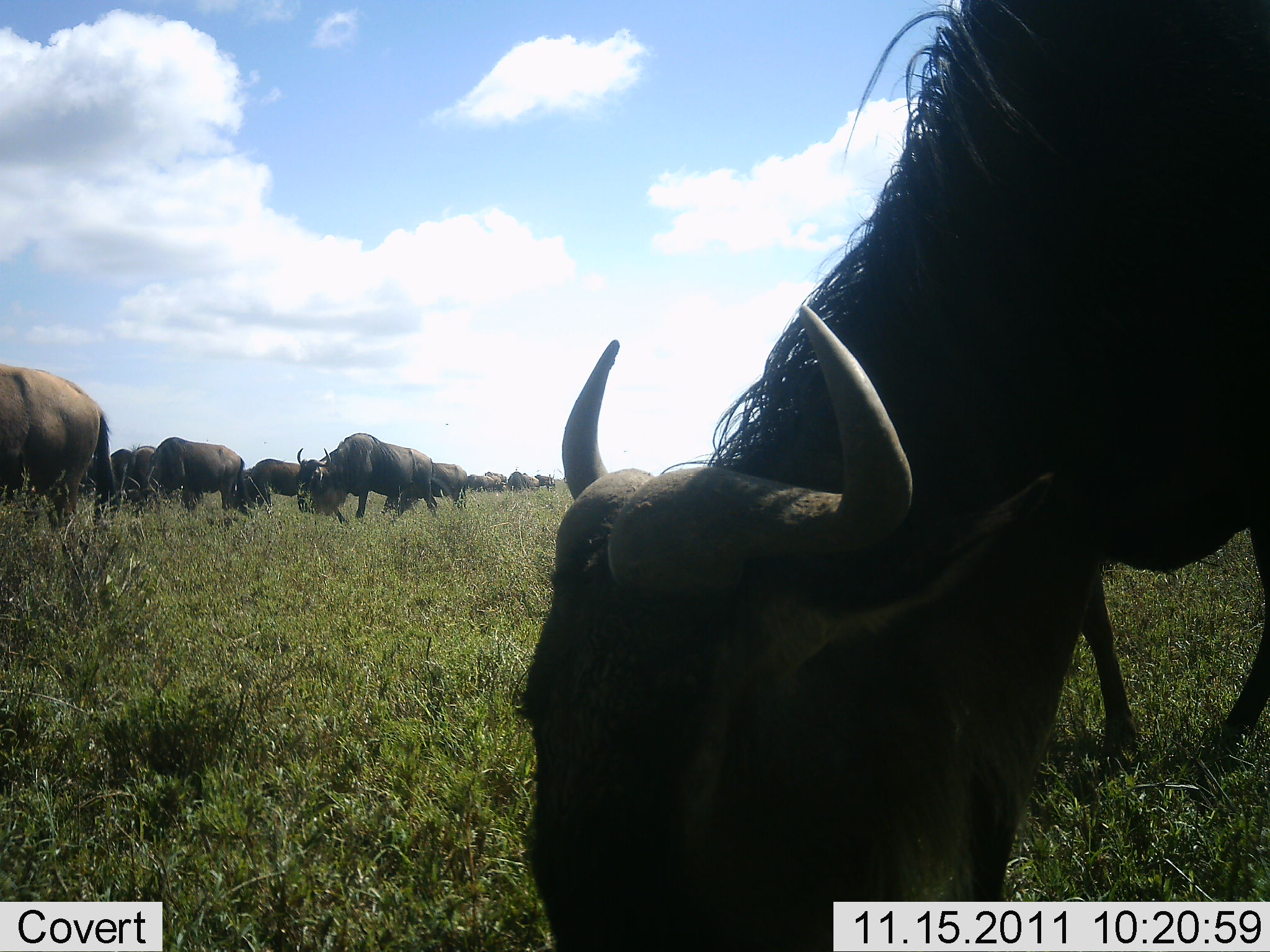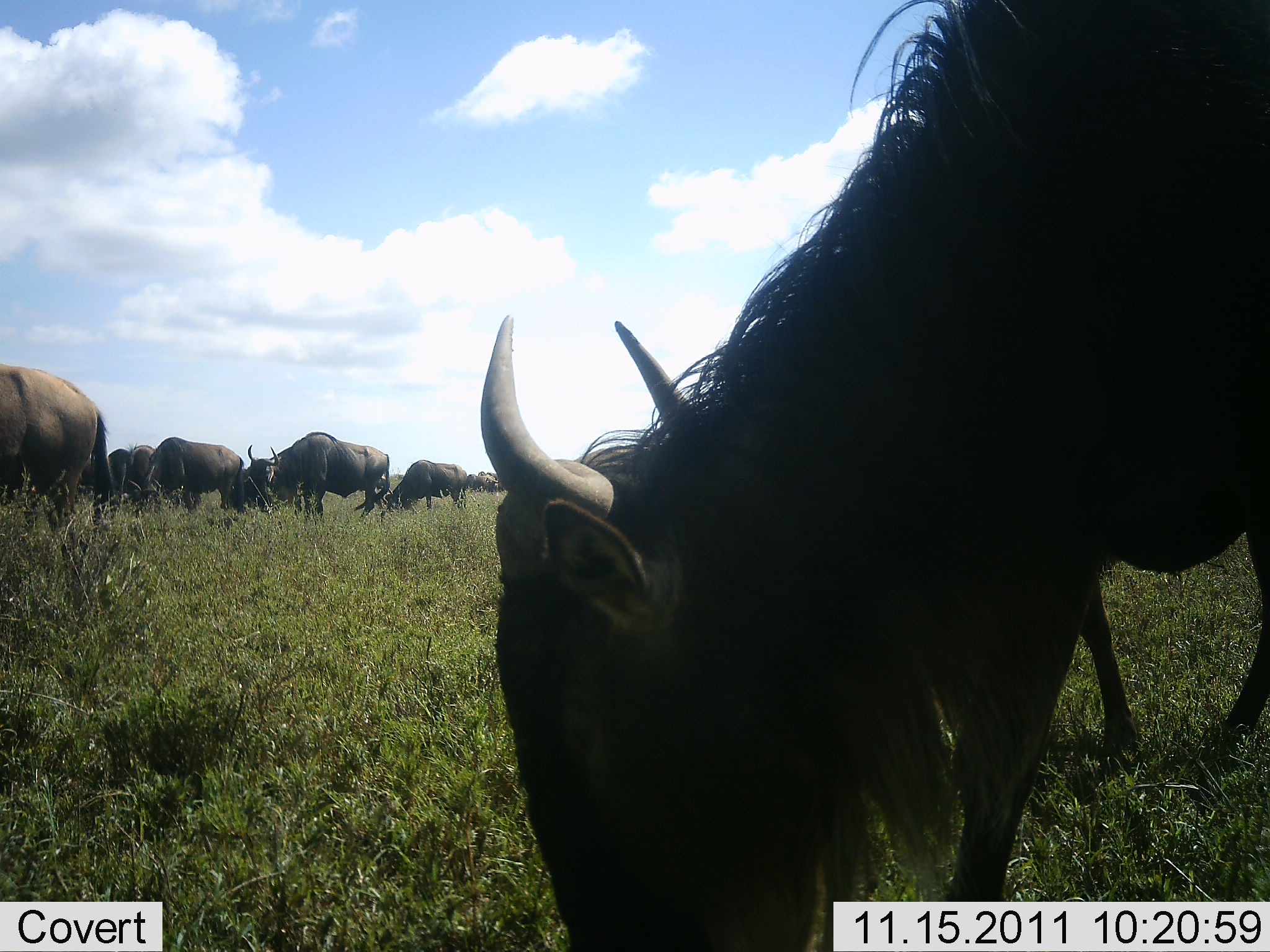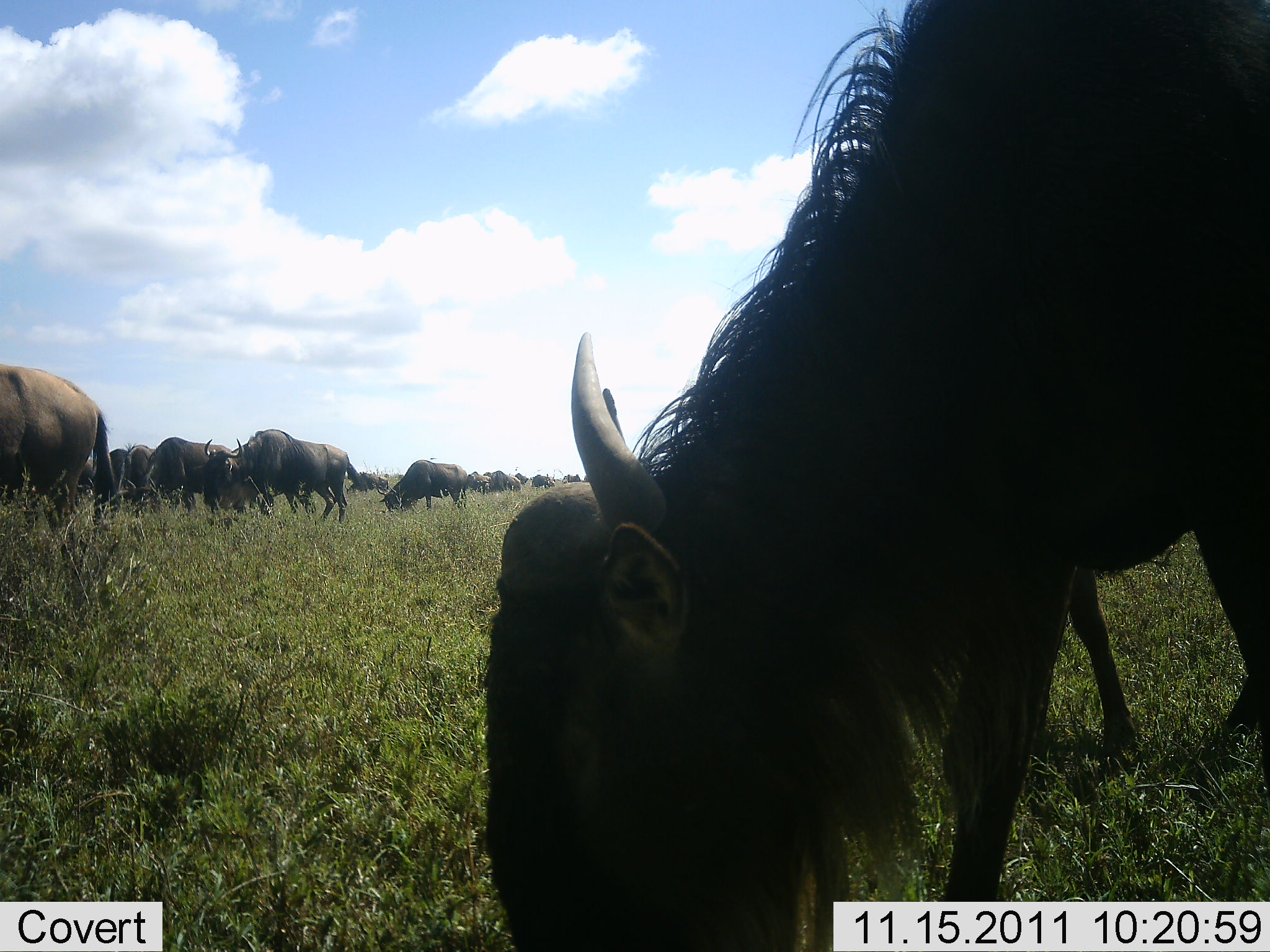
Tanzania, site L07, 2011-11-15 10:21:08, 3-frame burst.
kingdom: Animalia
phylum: Chordata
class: Mammalia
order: Artiodactyla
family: Bovidae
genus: Connochaetes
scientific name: Connochaetes taurinus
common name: blue wildebeest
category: wildebeest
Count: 11-50.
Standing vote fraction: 27%.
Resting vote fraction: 0%.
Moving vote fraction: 9%.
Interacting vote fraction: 0%.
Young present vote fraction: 0%.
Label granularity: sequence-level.